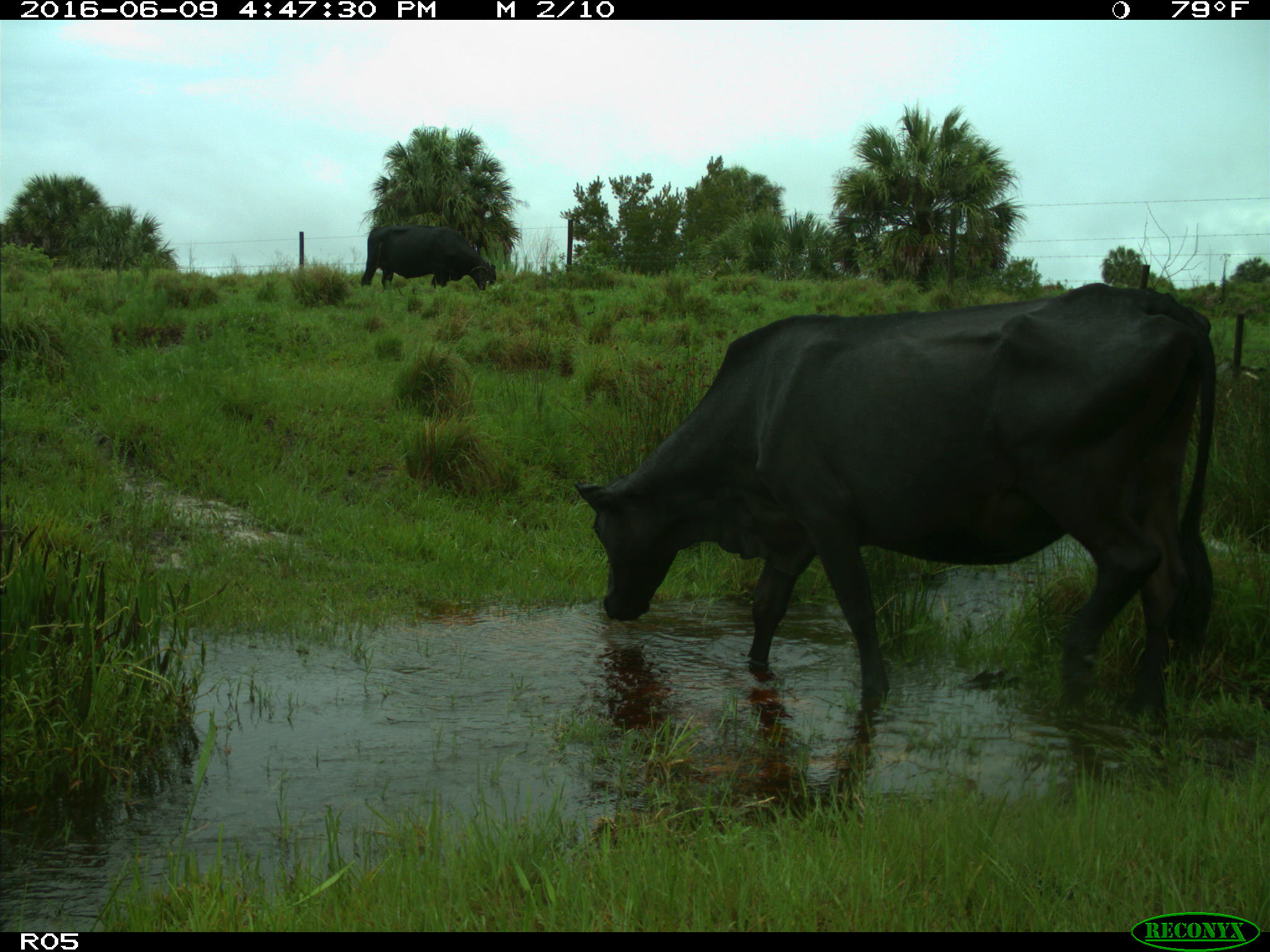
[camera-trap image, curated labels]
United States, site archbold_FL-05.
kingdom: Animalia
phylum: Chordata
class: Mammalia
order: Artiodactyla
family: Bovidae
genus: Bos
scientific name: Bos taurus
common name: domestic cow